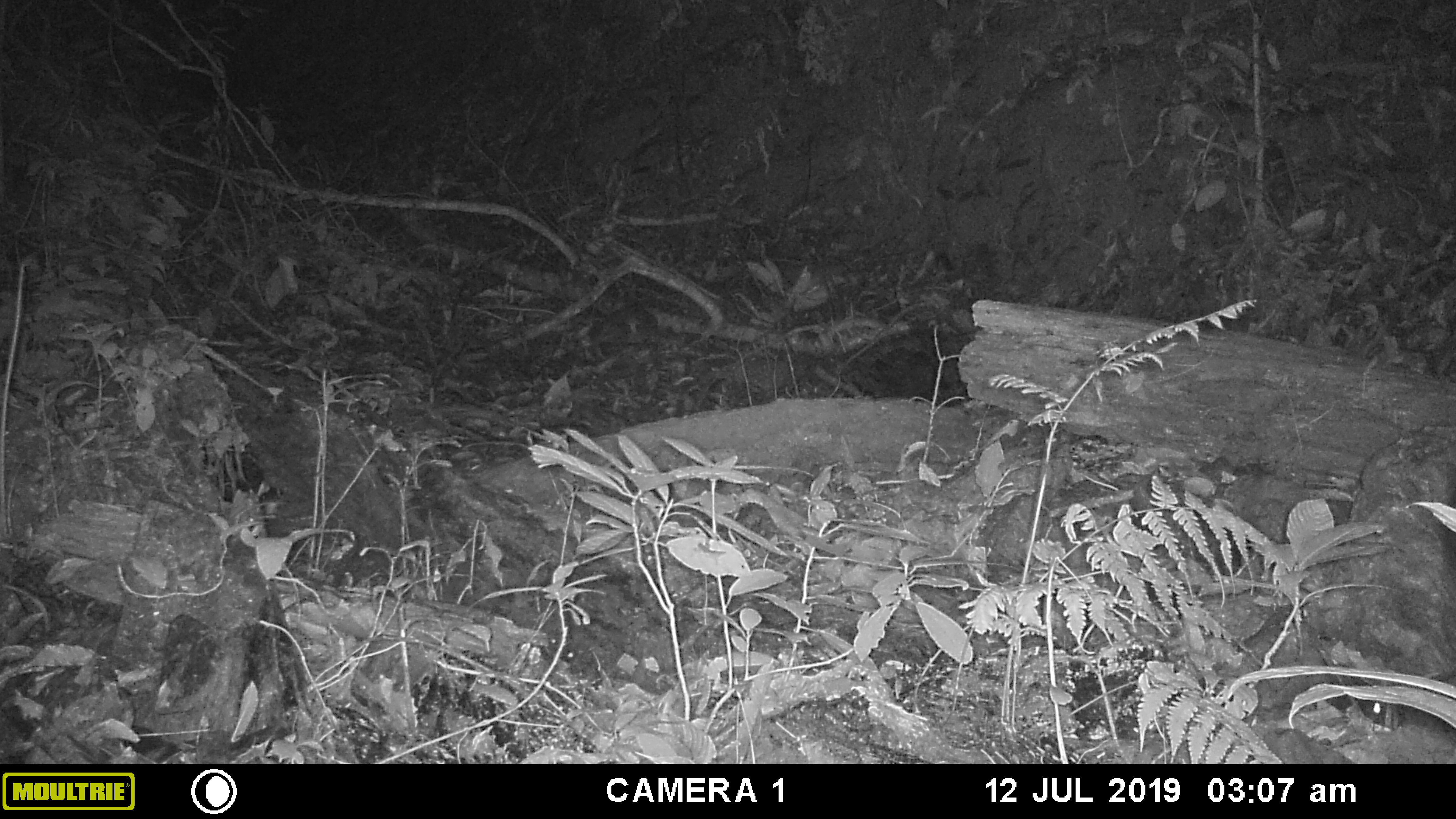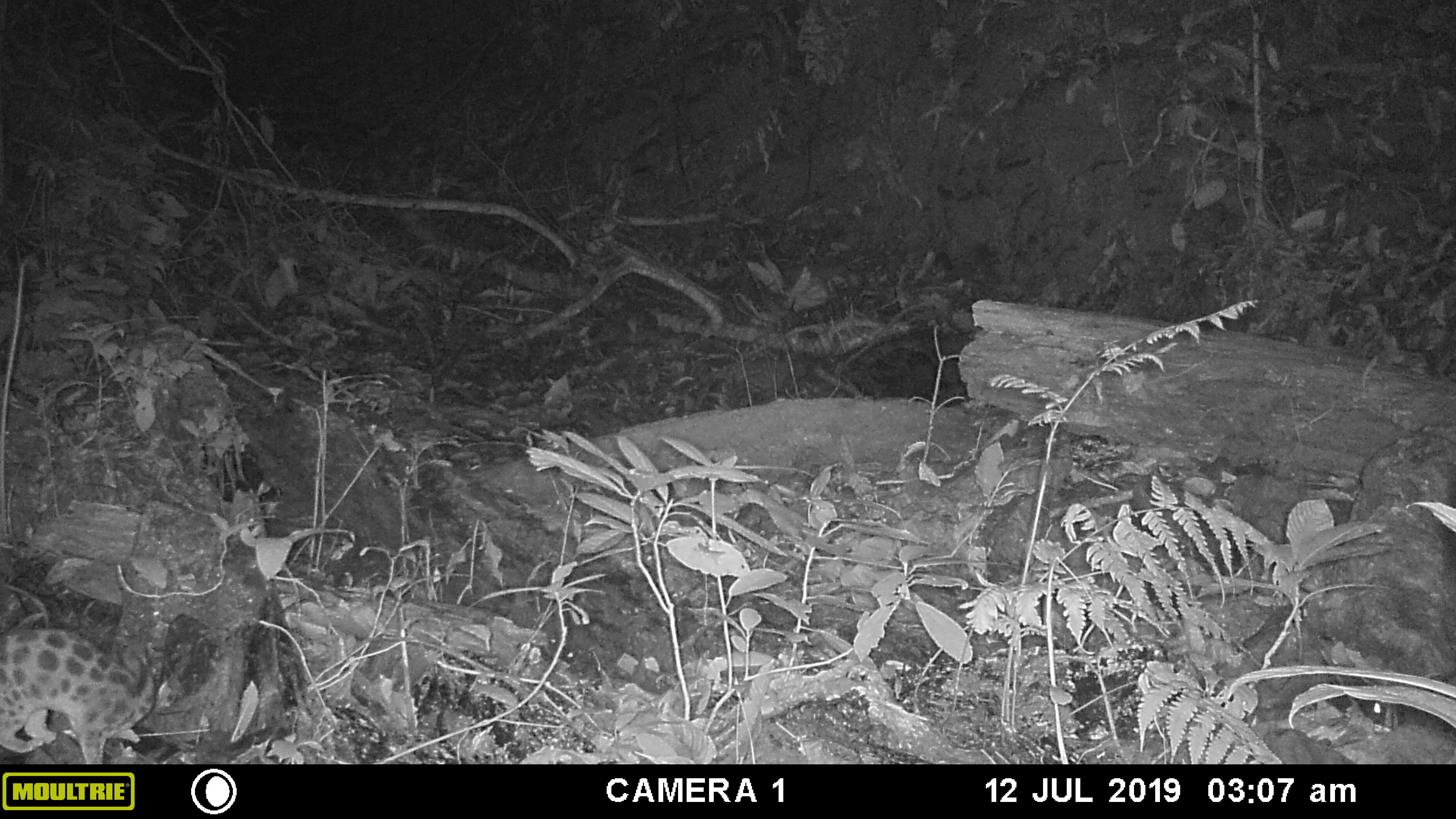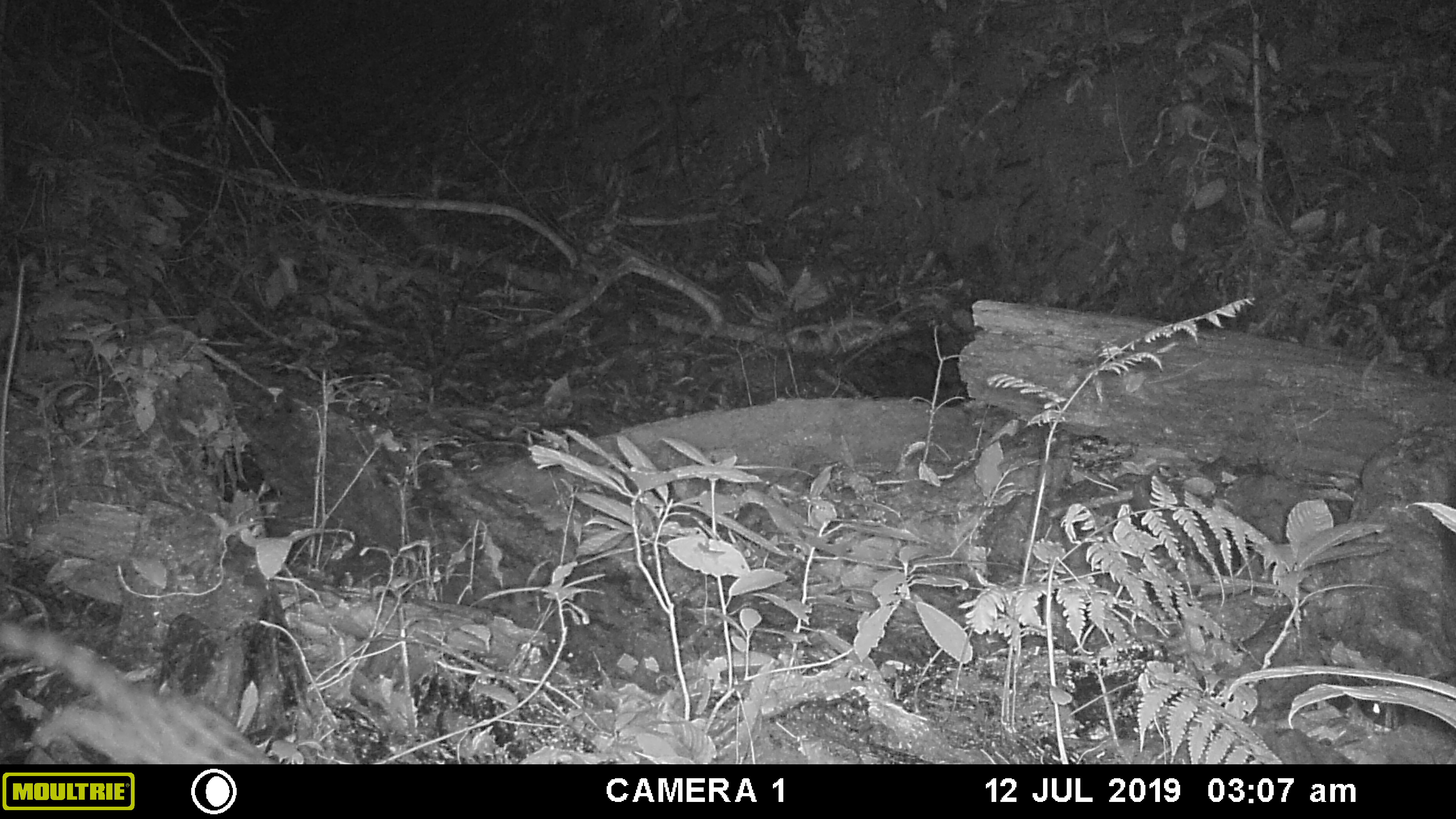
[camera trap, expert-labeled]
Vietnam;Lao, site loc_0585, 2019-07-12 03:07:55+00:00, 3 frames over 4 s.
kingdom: Animalia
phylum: Chordata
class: Mammalia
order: Carnivora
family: Prionodontidae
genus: Prionodon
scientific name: Prionodon pardicolor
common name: spotted linsang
Spotted linsang (Prionodon pardicolor). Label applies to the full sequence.